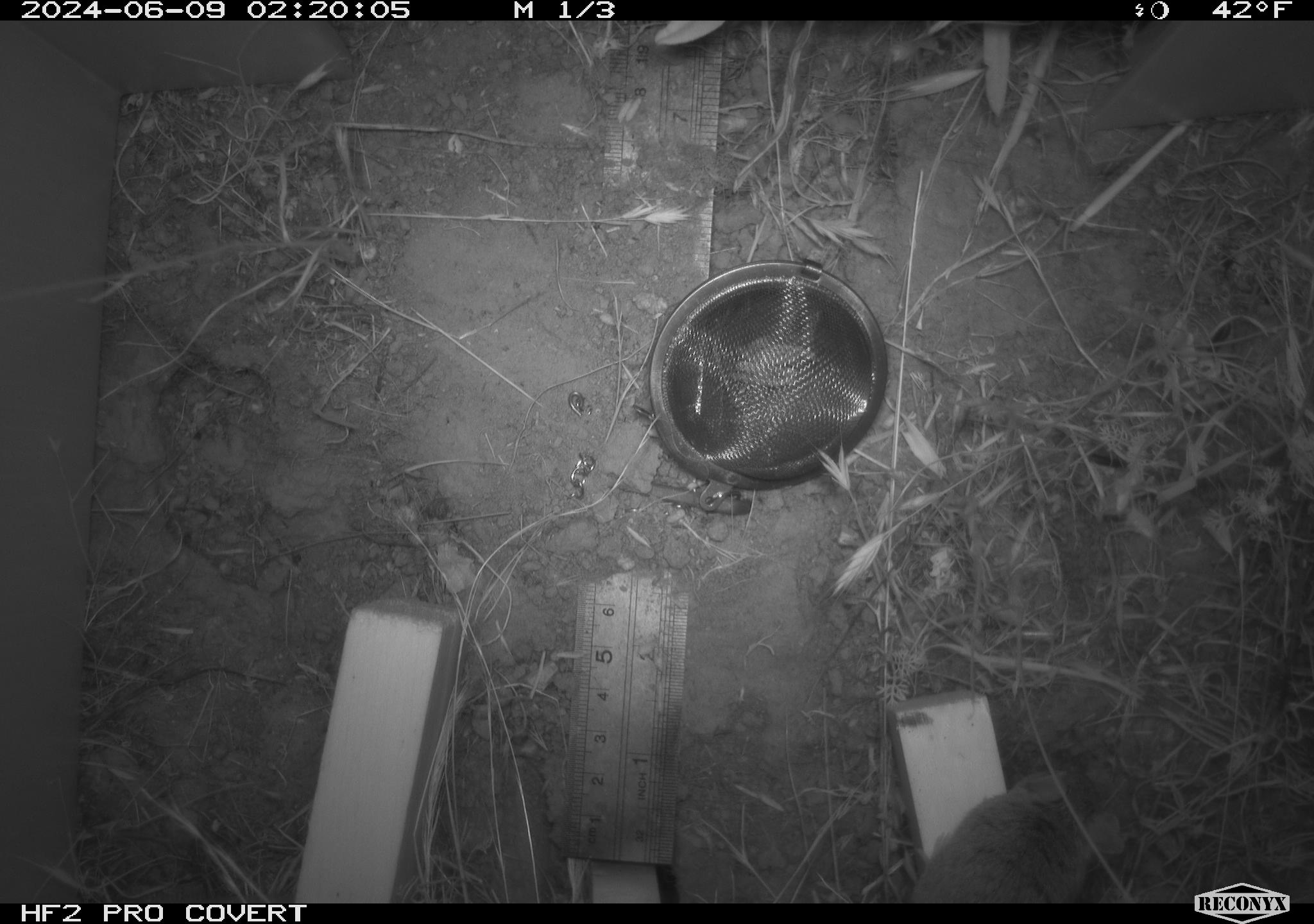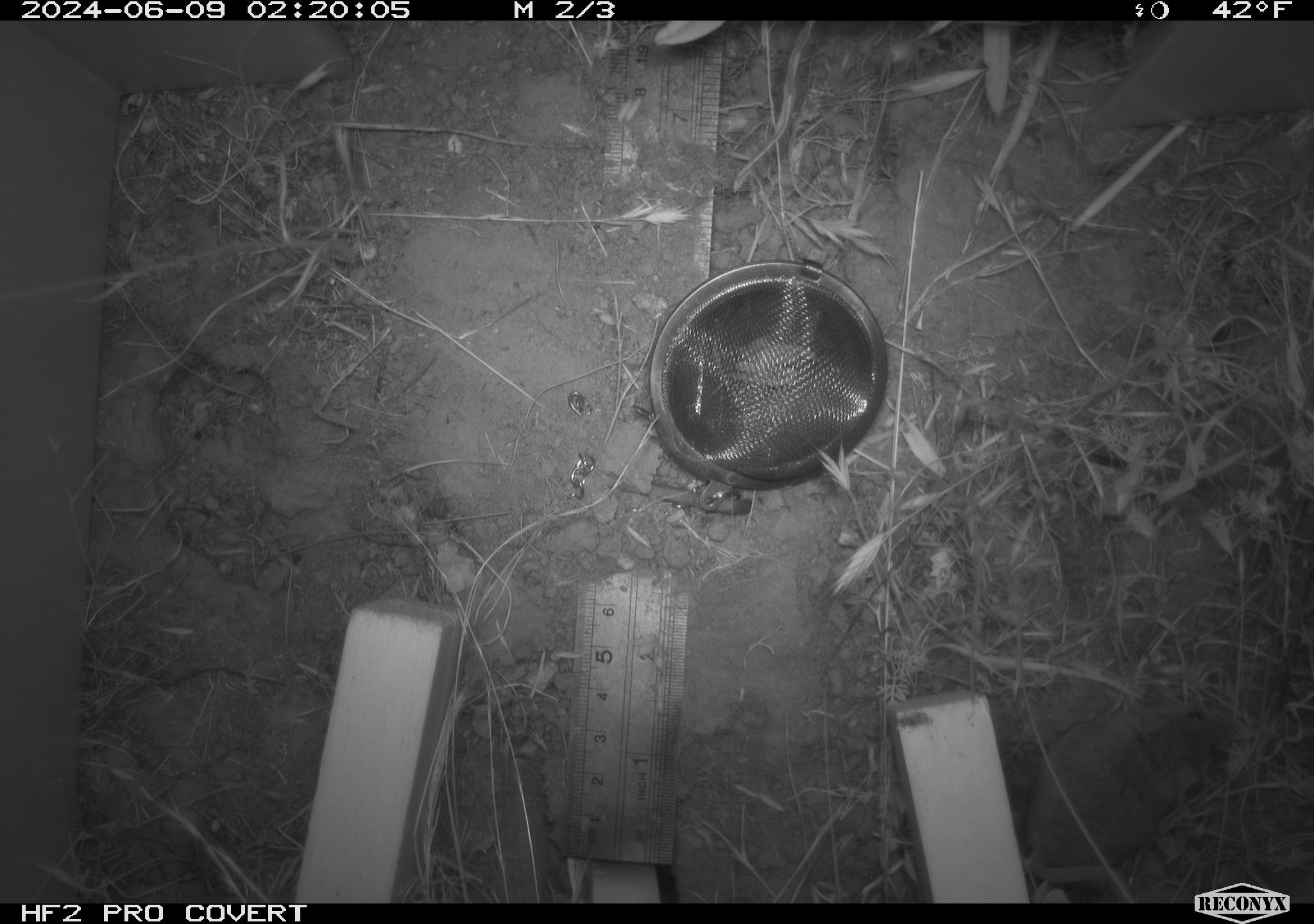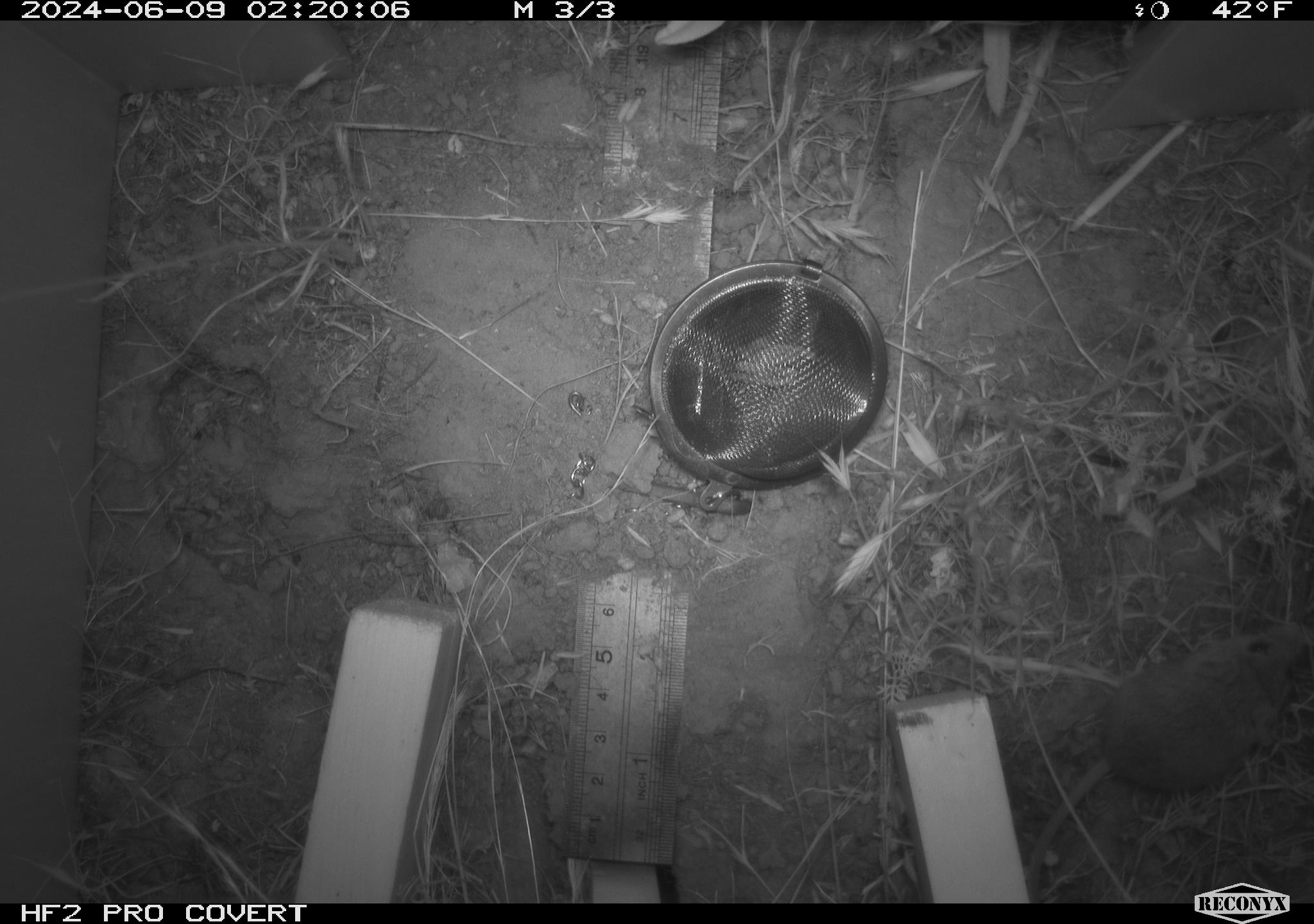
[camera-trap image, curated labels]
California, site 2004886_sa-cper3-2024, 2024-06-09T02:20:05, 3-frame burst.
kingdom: Animalia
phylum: Chordata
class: Mammalia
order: Rodentia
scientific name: Rodentia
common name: rodent